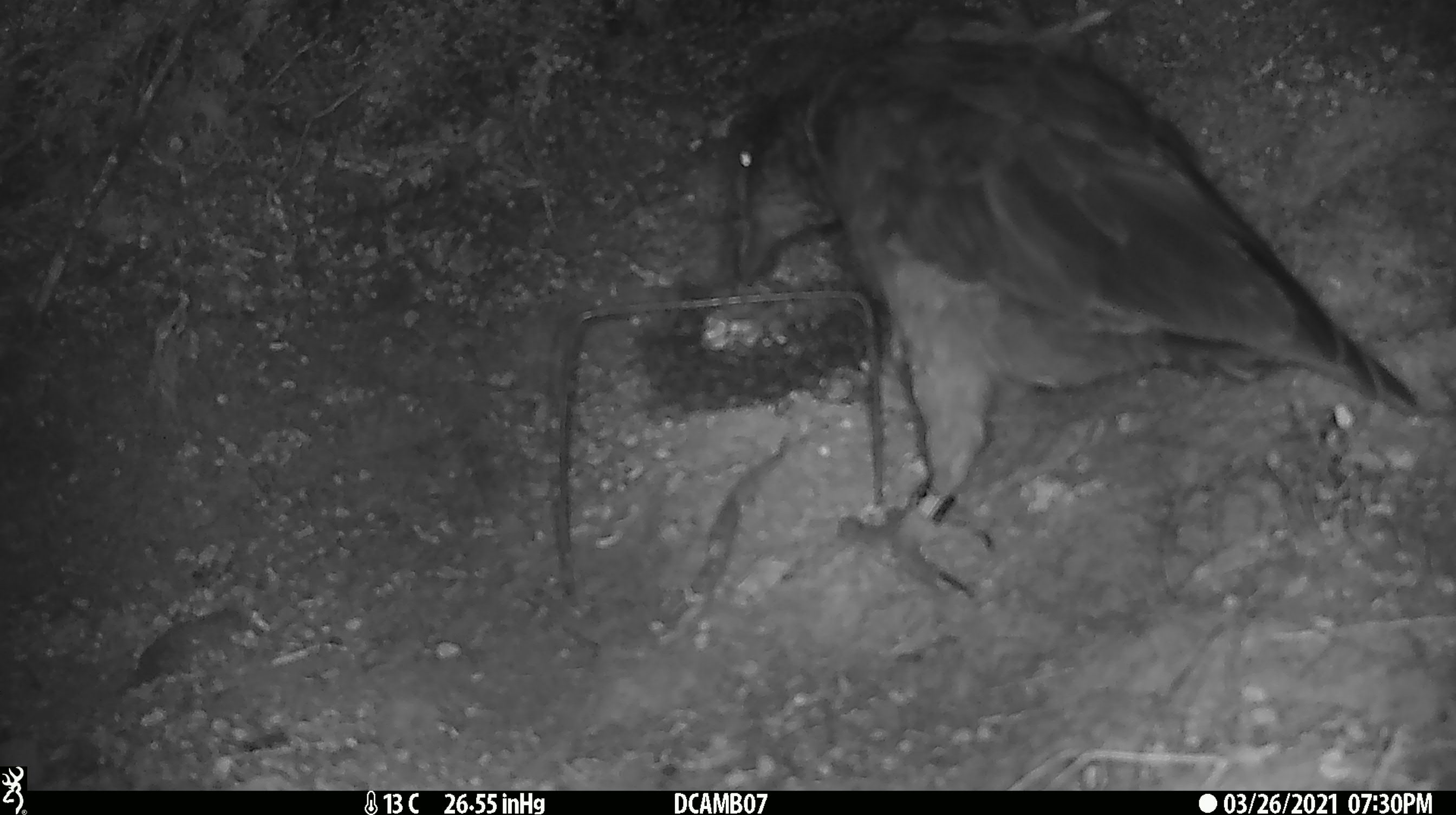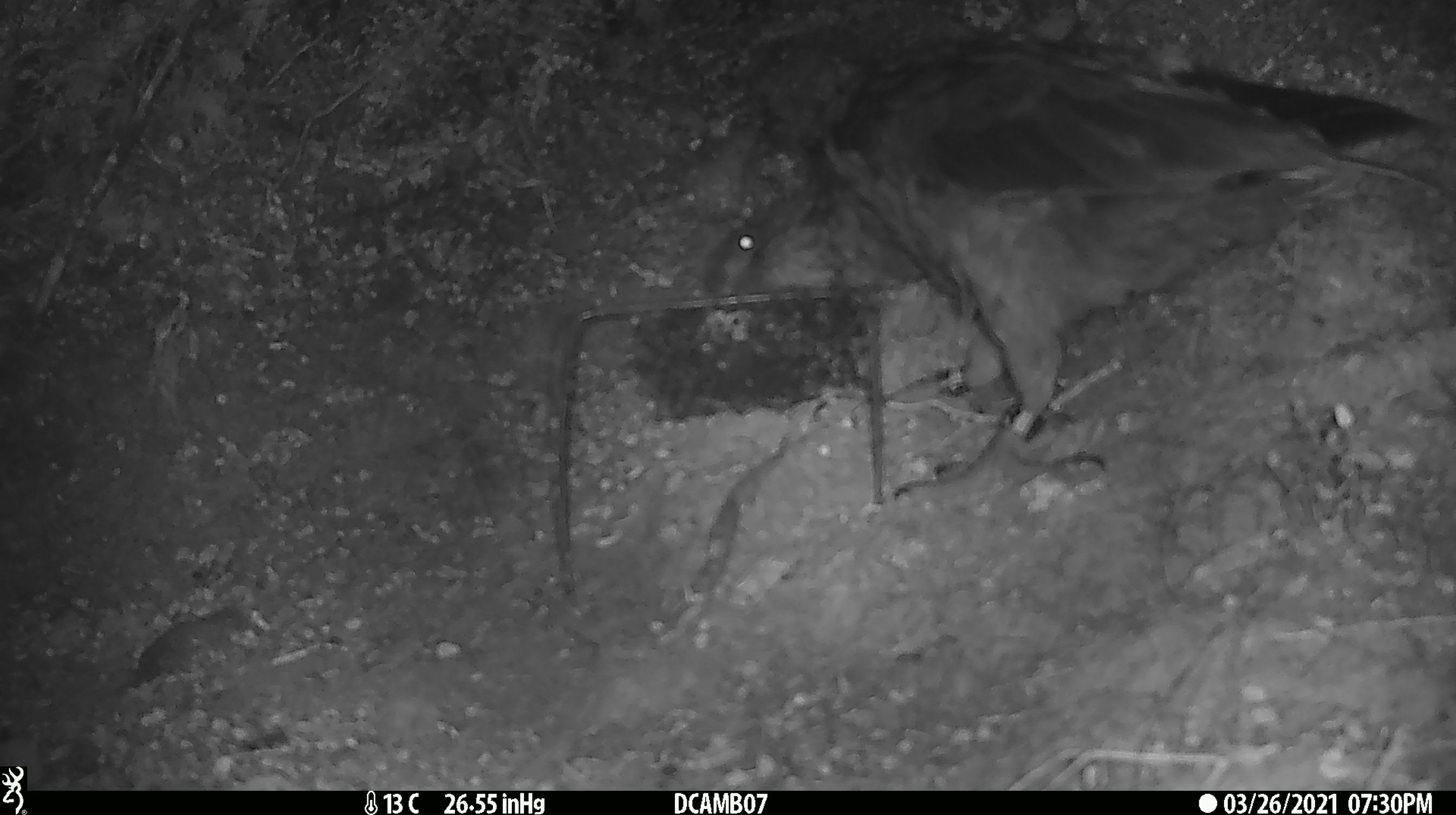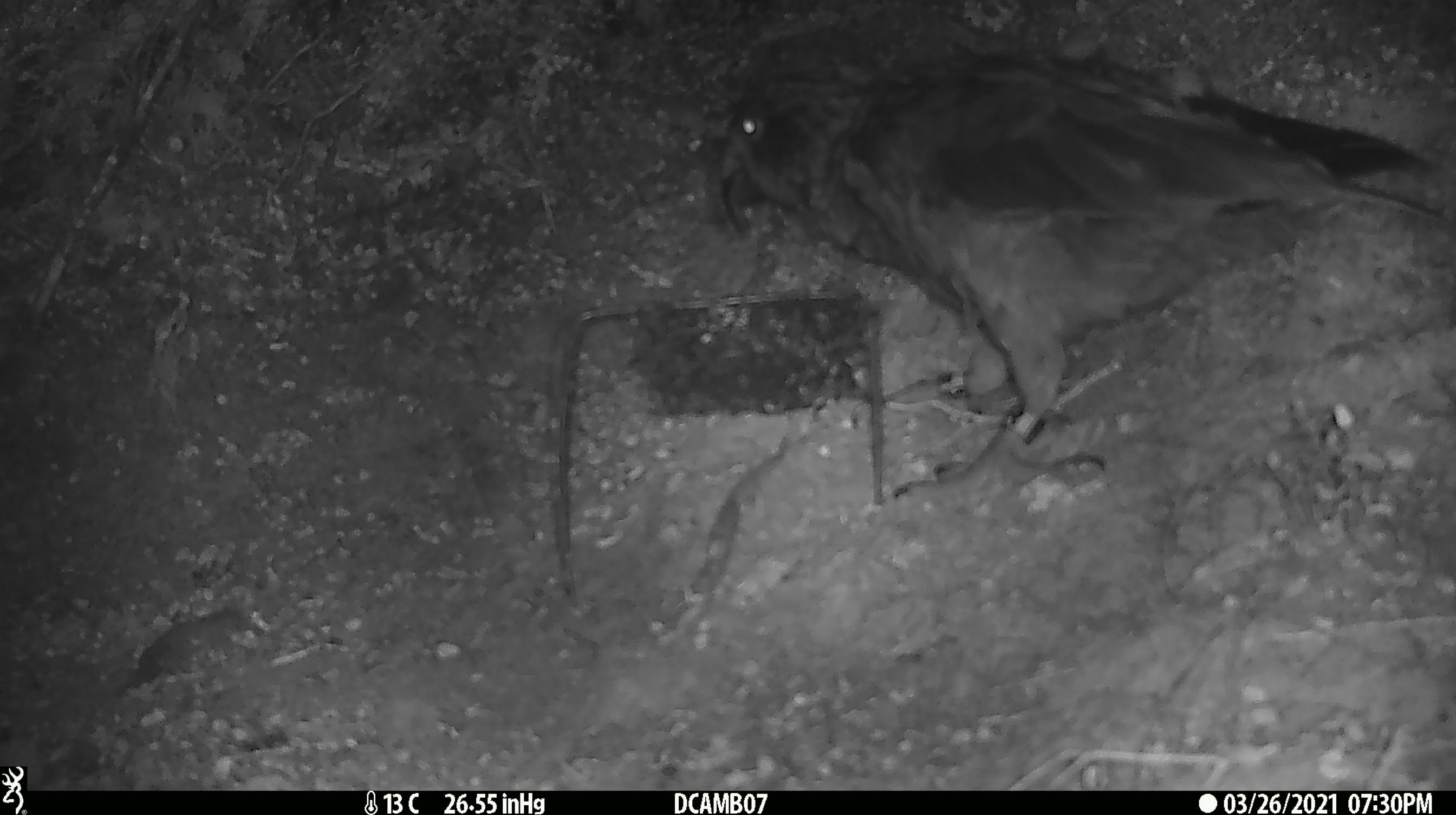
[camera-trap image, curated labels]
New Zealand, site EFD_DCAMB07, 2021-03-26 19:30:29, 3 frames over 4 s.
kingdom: Animalia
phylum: Chordata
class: Aves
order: Psittaciformes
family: Strigopidae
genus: Nestor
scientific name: Nestor notabilis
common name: kea